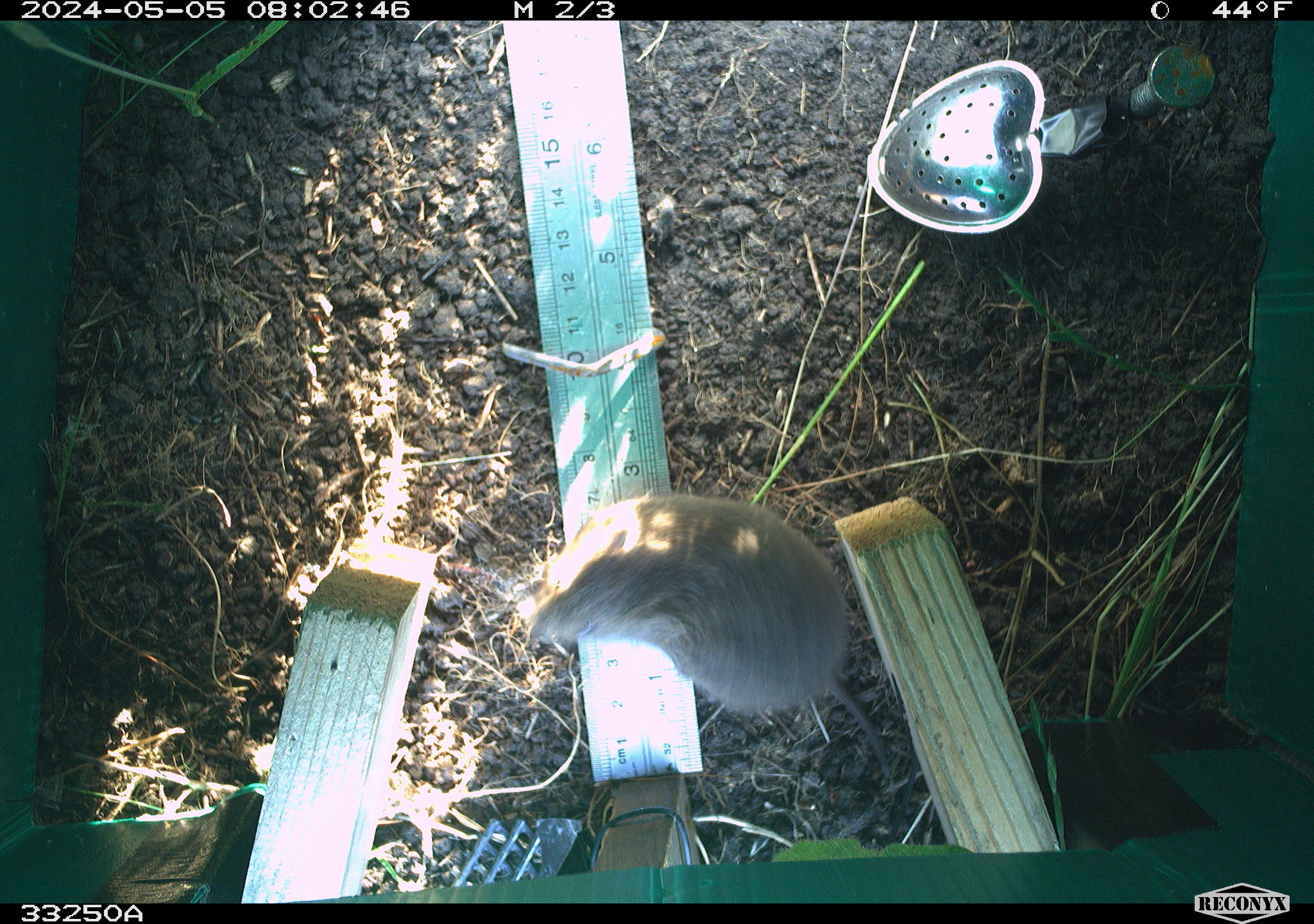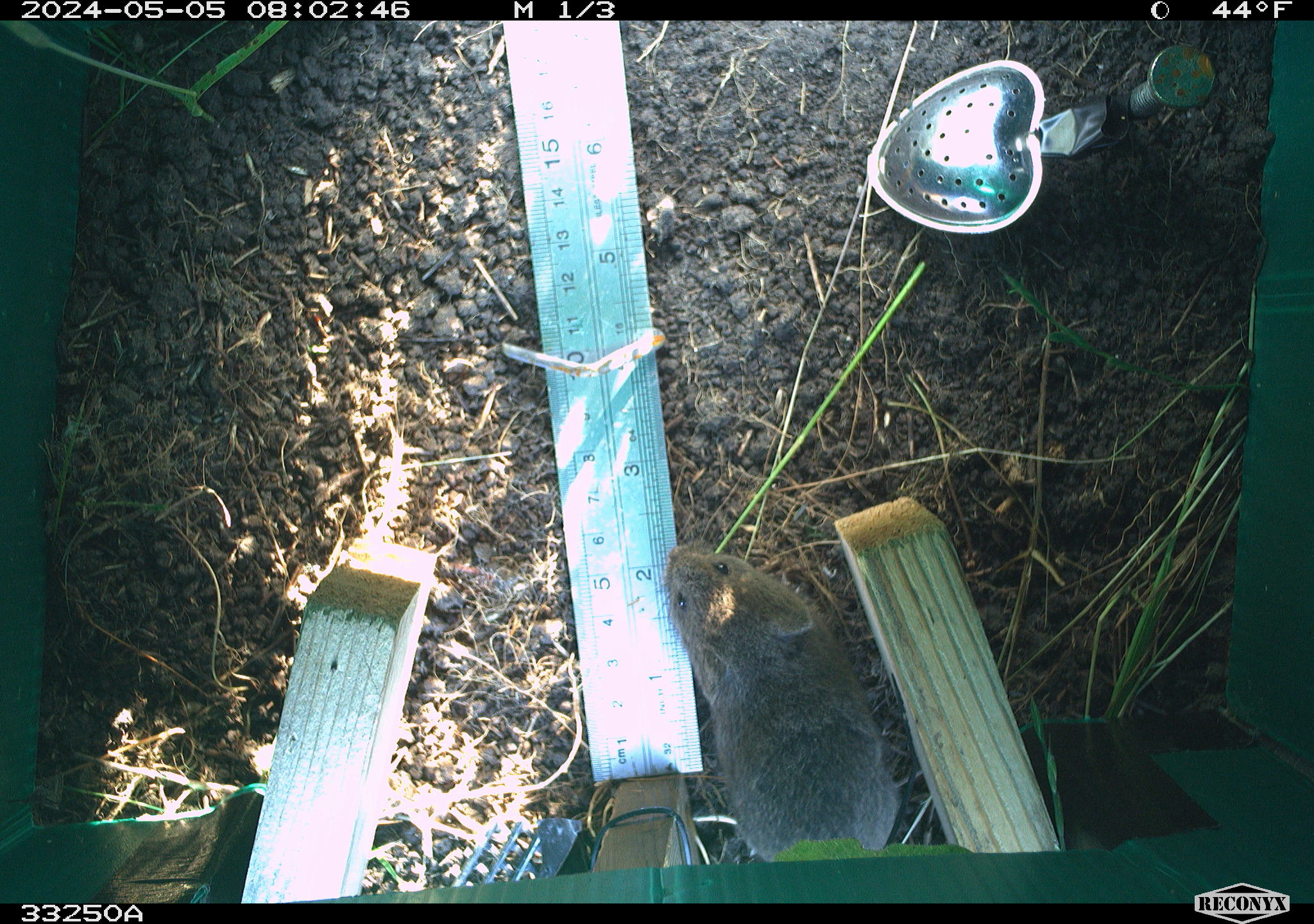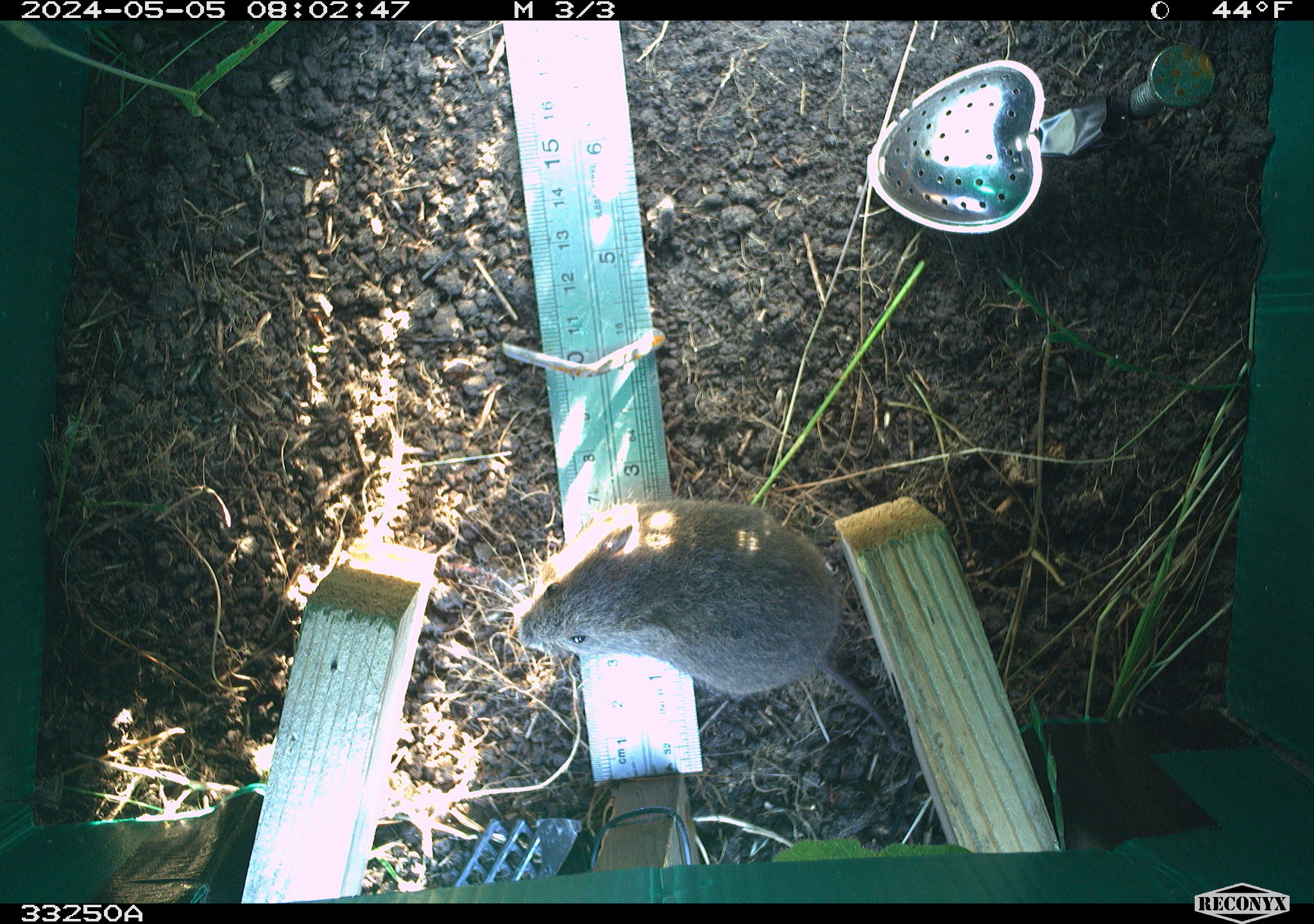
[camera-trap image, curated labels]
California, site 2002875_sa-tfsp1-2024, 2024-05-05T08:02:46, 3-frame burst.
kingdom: Animalia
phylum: Chordata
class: Mammalia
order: Rodentia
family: Cricetidae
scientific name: Arvicolinae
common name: voles, lemmings, and muskrats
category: arvicolinae subfamily